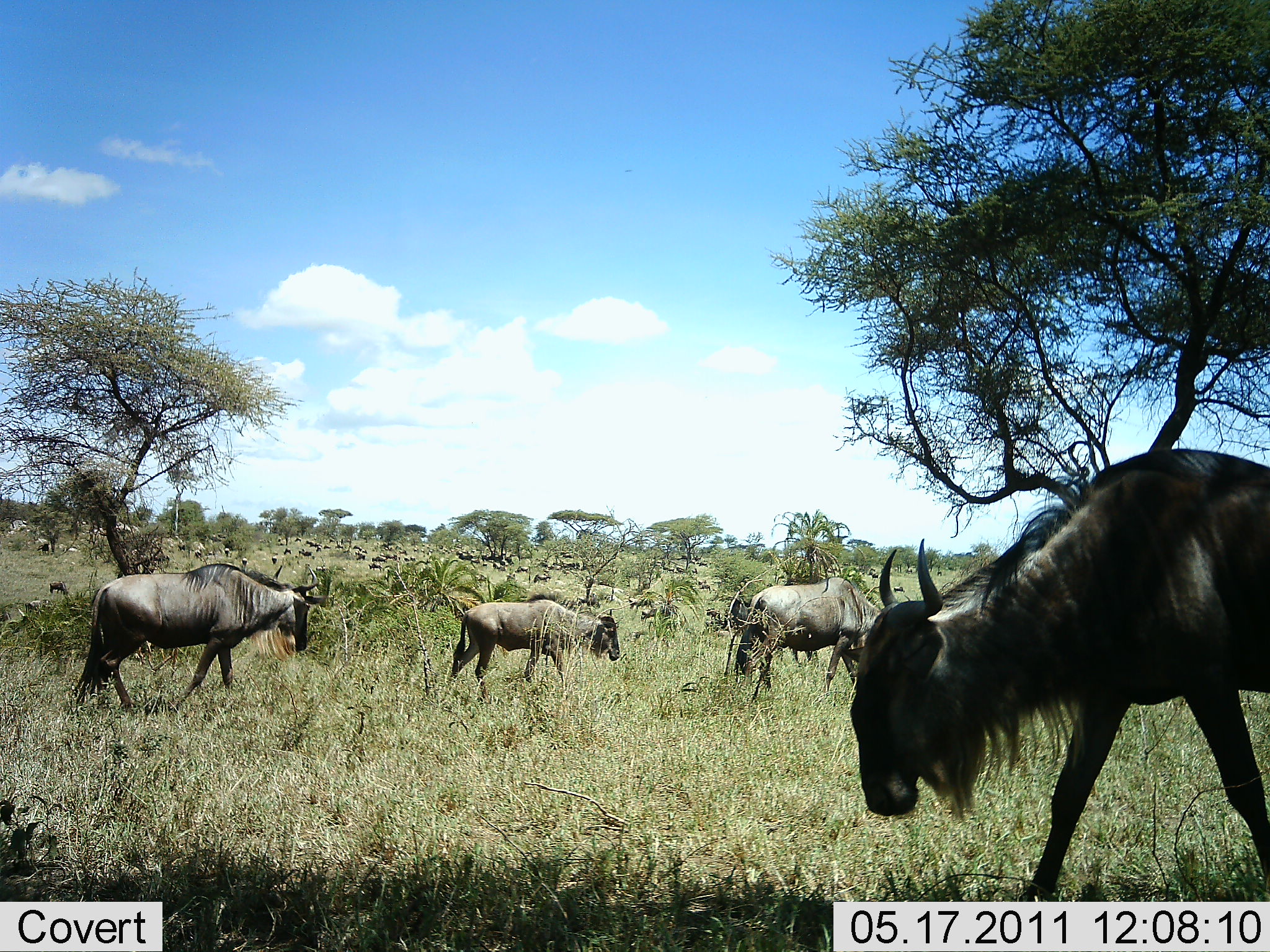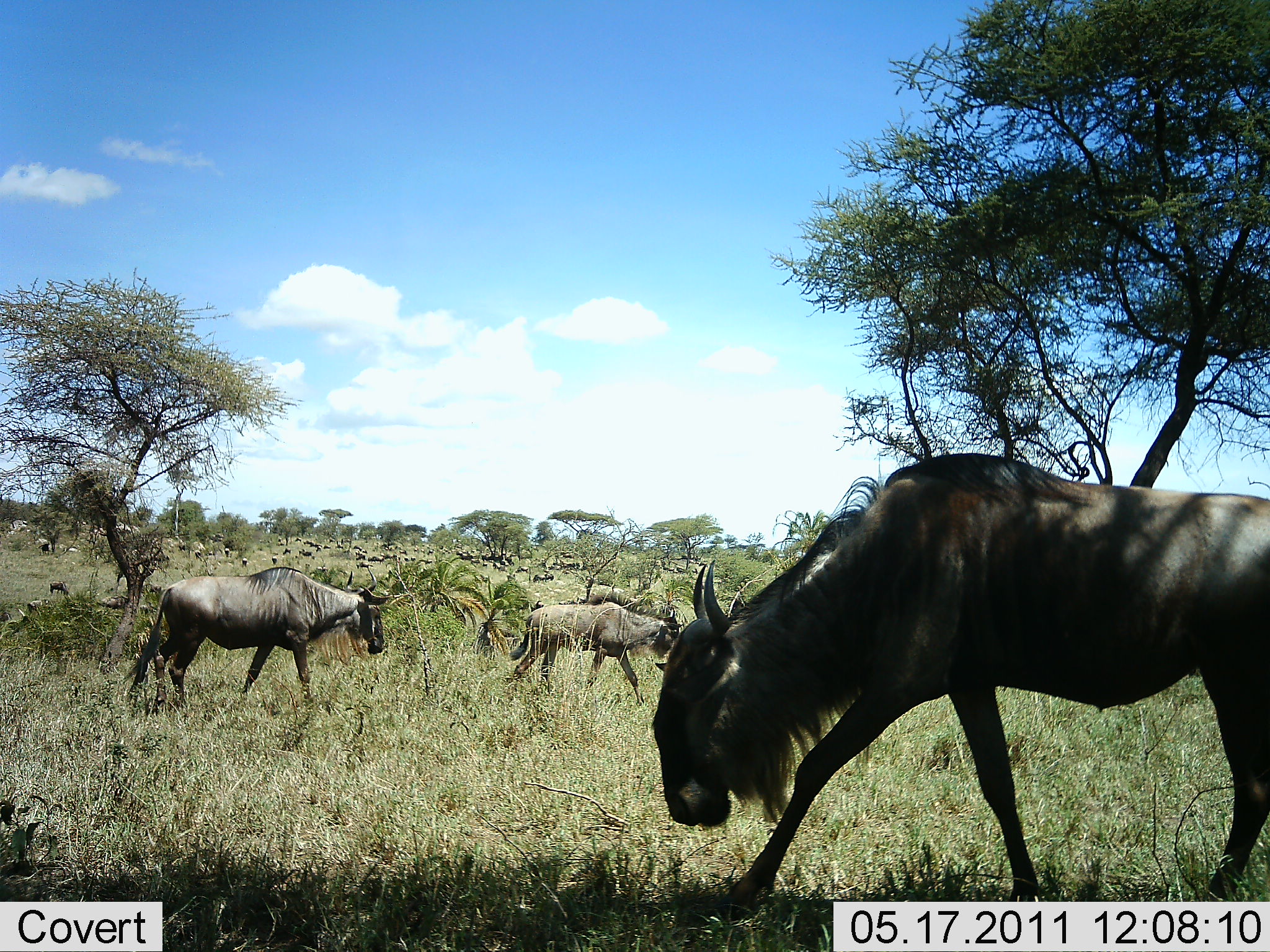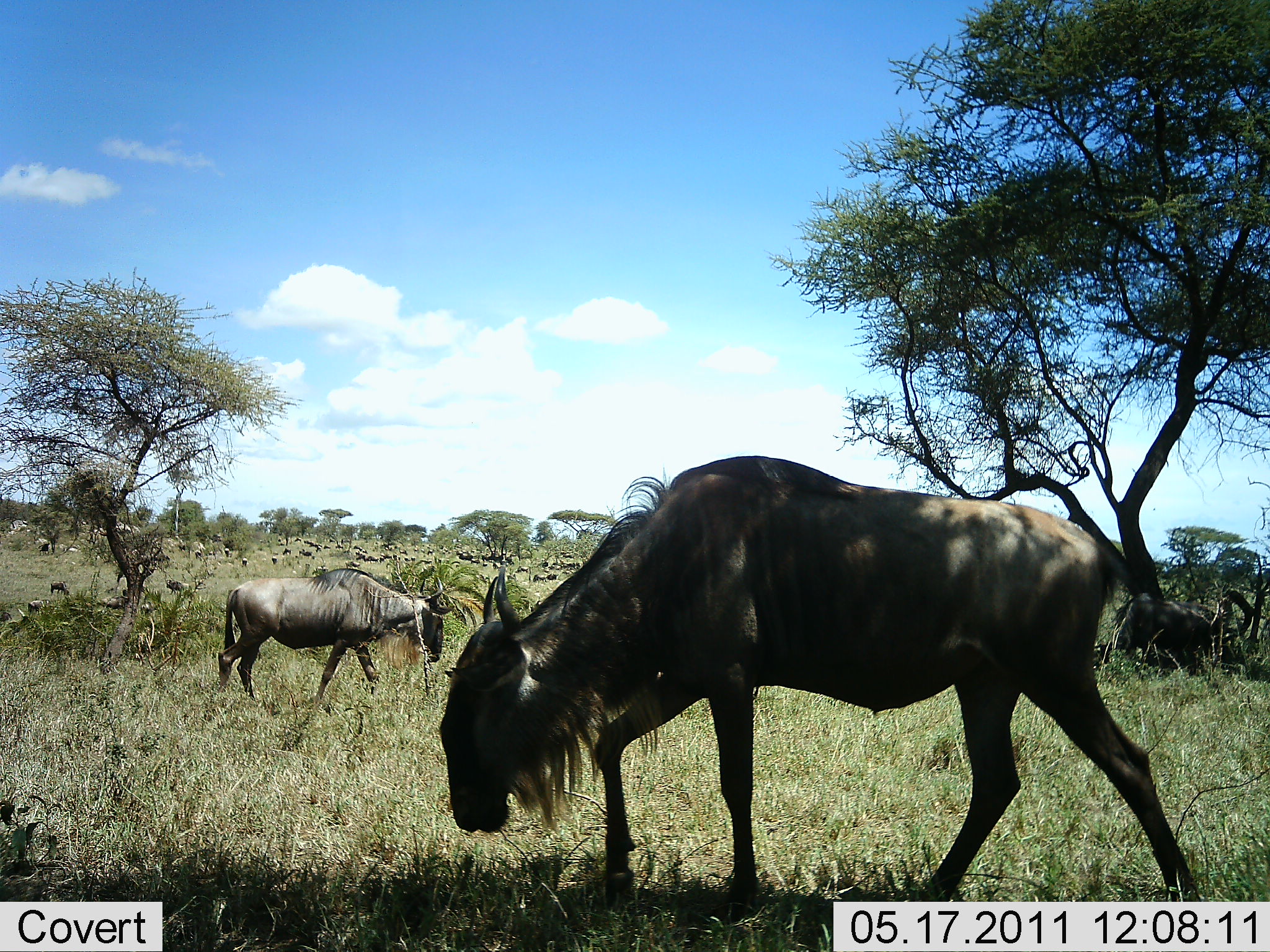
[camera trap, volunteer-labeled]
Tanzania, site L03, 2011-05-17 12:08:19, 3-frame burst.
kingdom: Animalia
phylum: Chordata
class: Mammalia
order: Artiodactyla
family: Bovidae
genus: Connochaetes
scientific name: Connochaetes taurinus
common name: blue wildebeest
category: wildebeest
Wildebeest (blue wildebeest) (Connochaetes taurinus), count 11-50. Behavior (volunteer vote fractions): standing 27%, resting 0%, moving 55%, interacting 0%. Young present (vote fraction): 0%. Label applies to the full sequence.